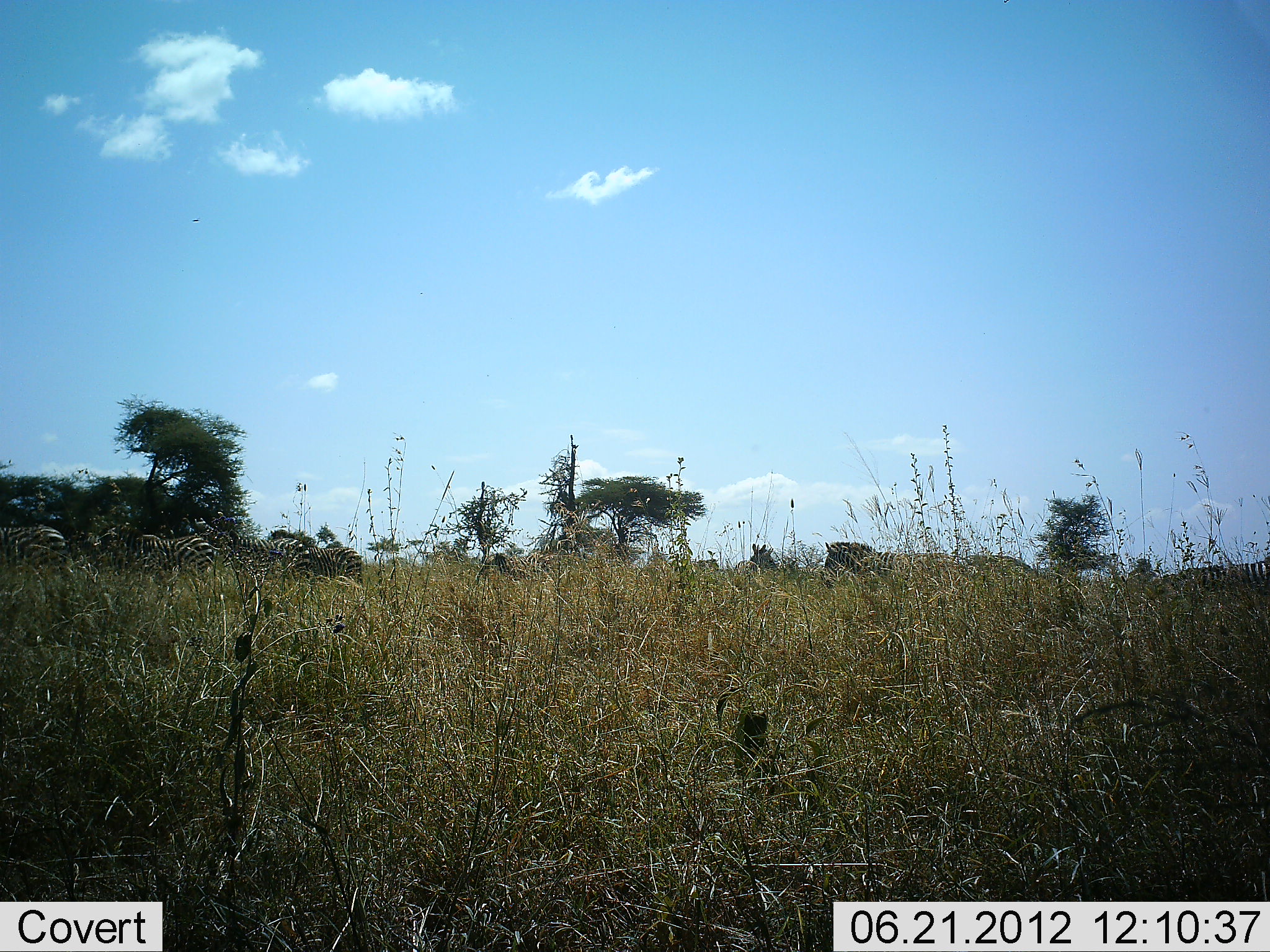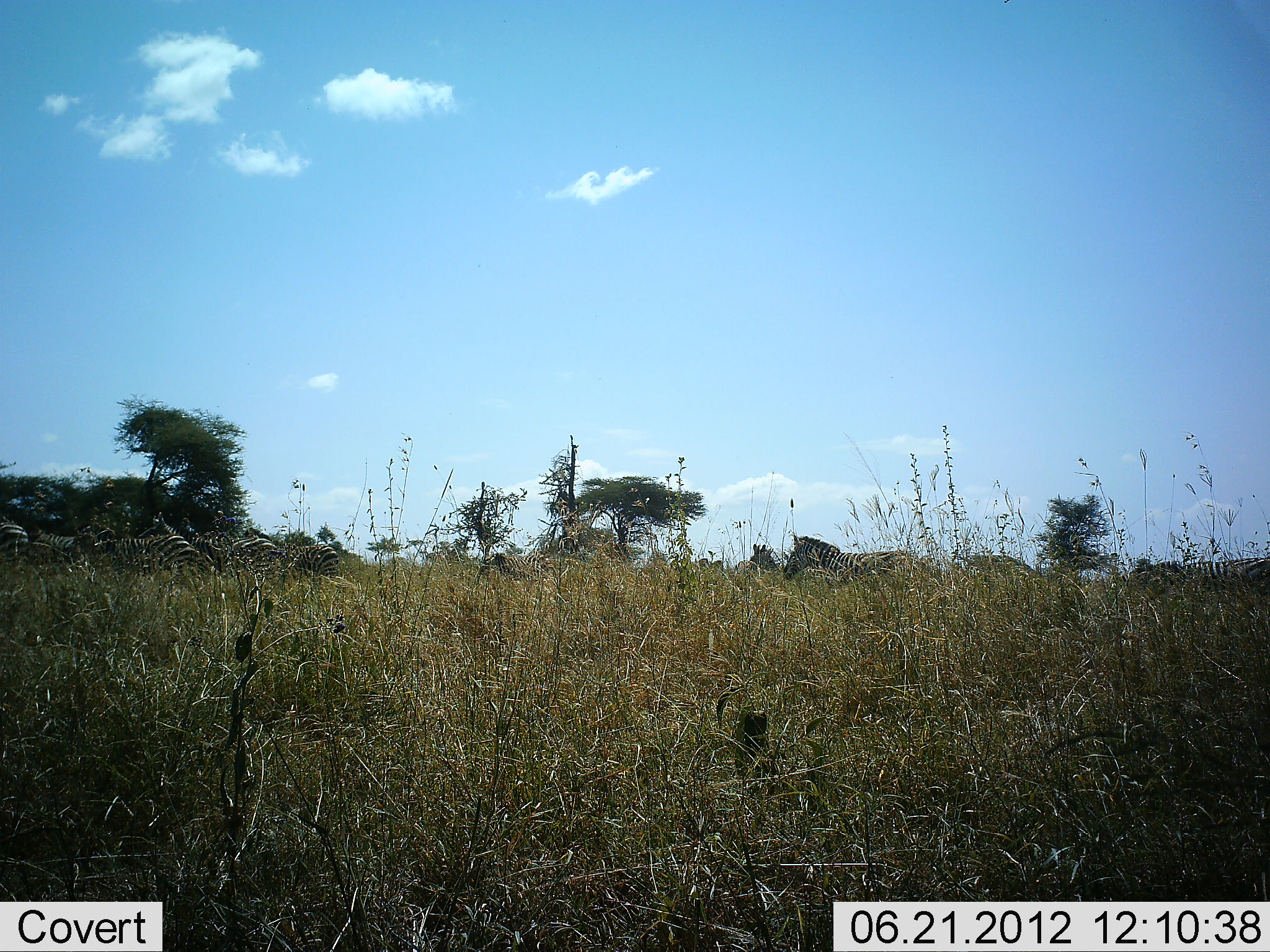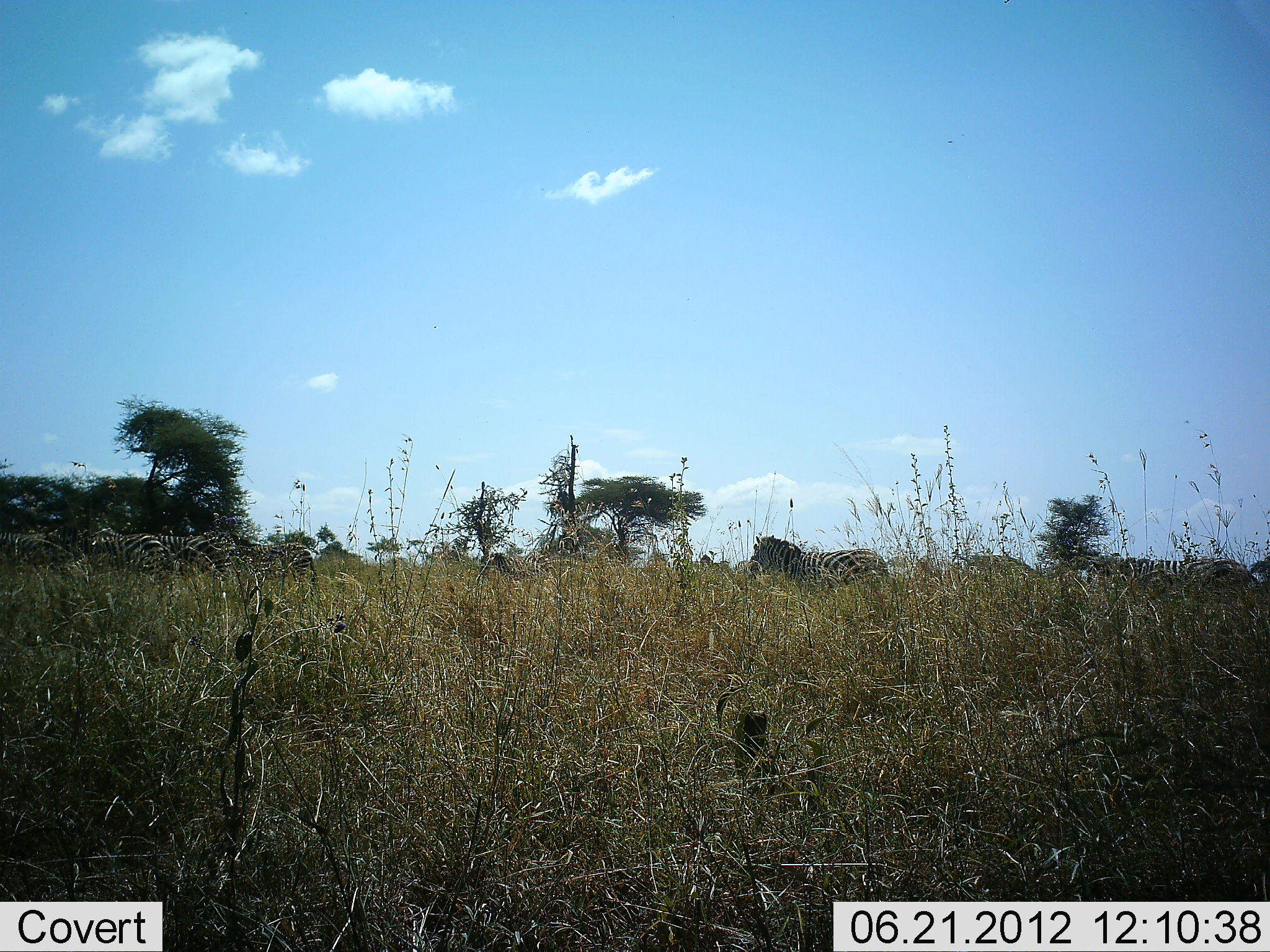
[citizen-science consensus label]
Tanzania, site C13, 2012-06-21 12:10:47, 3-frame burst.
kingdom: Animalia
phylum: Chordata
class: Mammalia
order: Perissodactyla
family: Equidae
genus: Equus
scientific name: Equus quagga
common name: plains zebra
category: zebra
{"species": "zebra (plains zebra) (Equus quagga)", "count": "8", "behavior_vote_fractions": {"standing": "10%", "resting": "0%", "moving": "100%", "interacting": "0%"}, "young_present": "0%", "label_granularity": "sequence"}